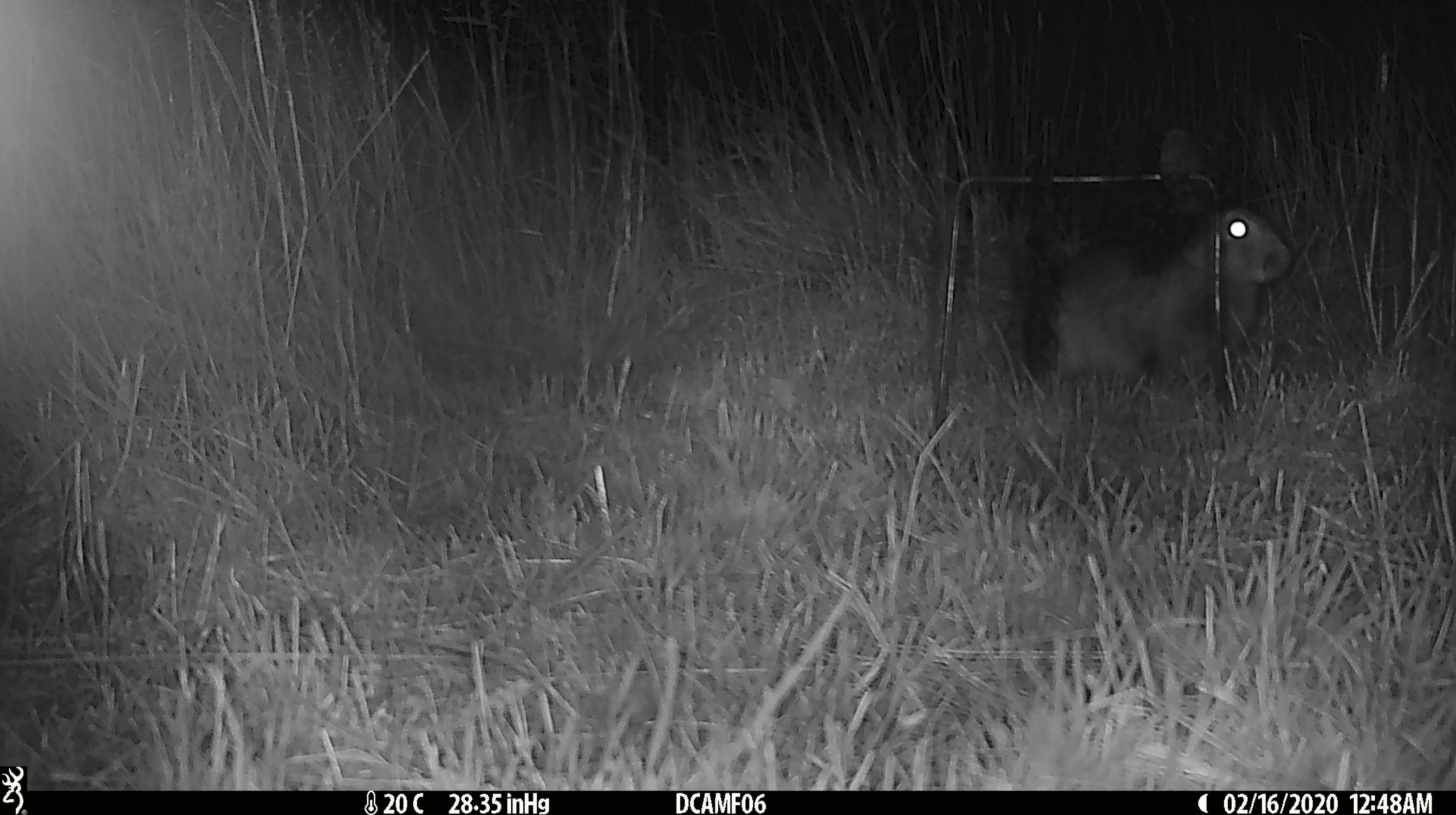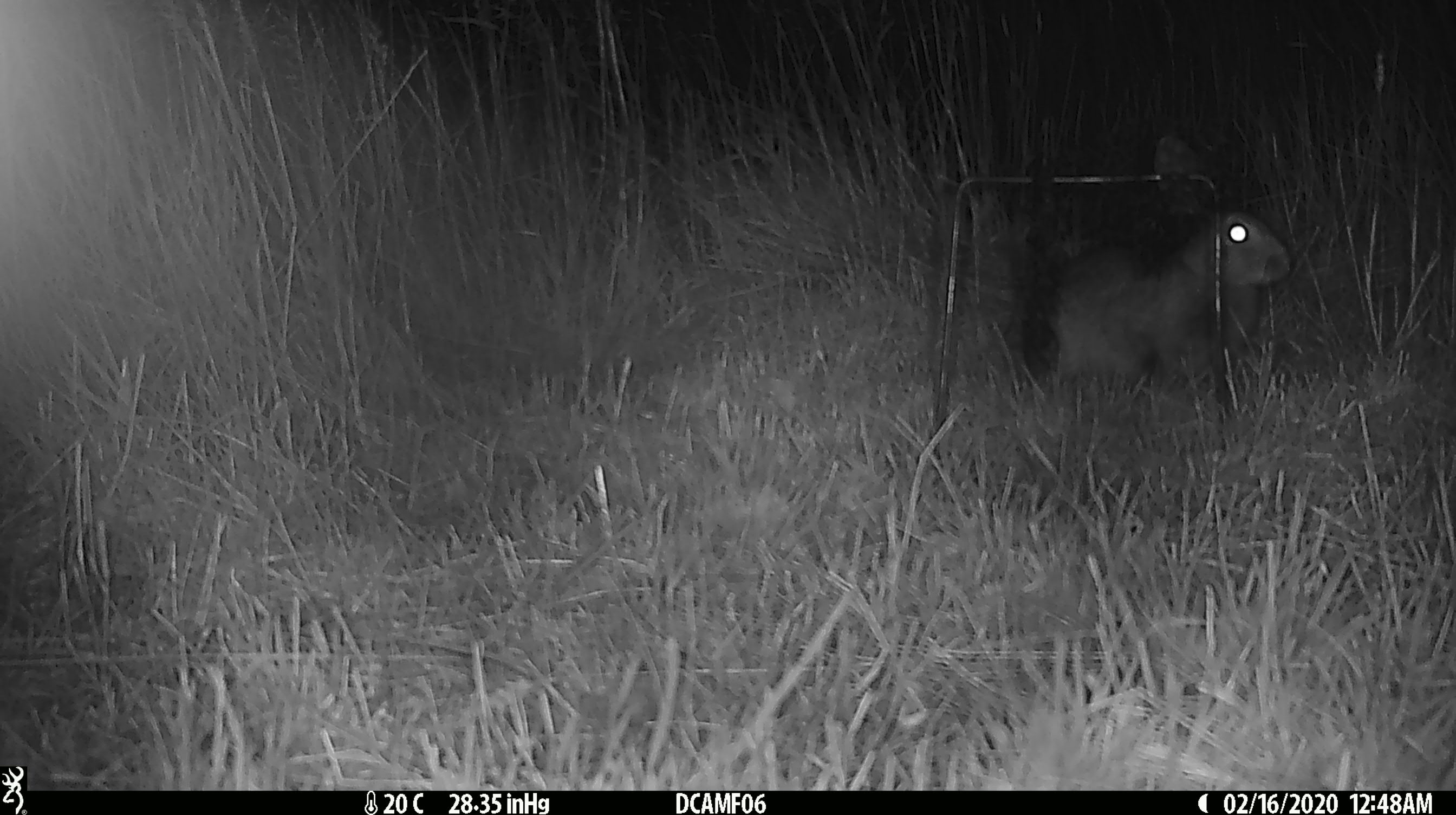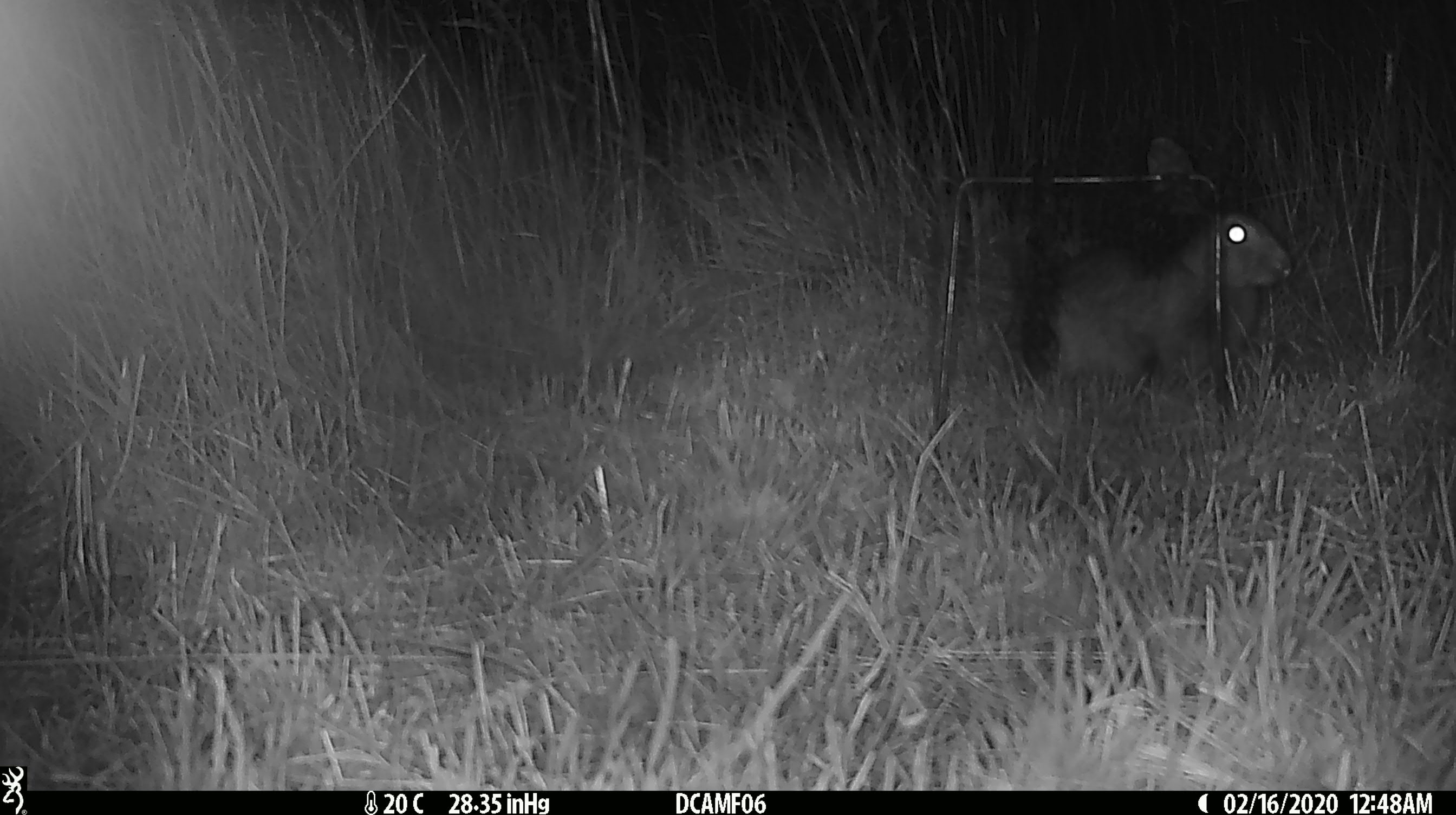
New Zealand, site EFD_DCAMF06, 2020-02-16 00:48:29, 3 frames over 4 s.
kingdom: Animalia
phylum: Chordata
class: Mammalia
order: Lagomorpha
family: Leporidae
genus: Oryctolagus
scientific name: Oryctolagus cuniculus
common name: european rabbit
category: rabbit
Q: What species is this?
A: Rabbit (european rabbit) (Oryctolagus cuniculus).